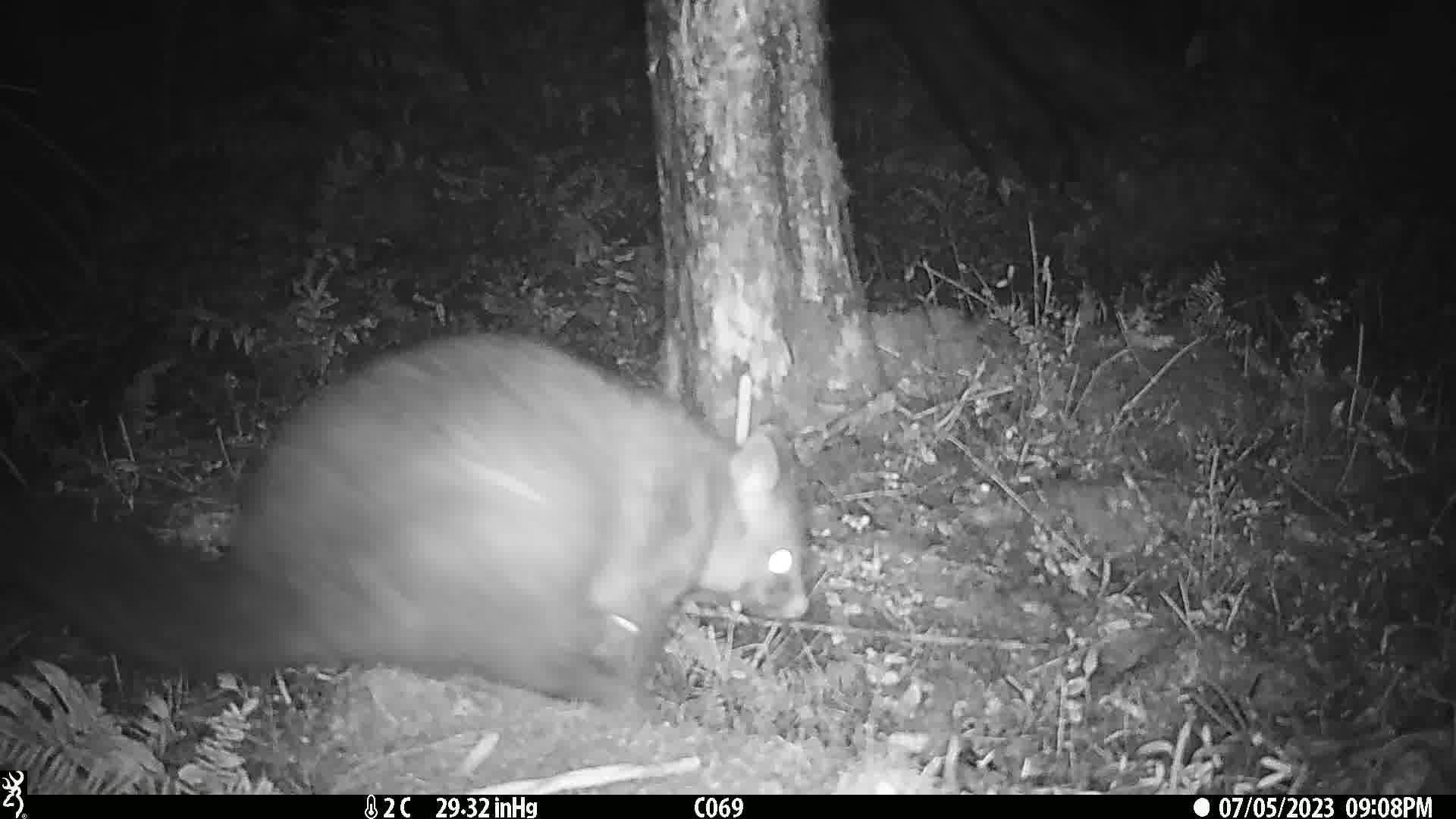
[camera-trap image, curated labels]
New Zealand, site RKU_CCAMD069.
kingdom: Animalia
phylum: Chordata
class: Mammalia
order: Diprotodontia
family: Phalangeridae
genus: Trichosurus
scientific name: Trichosurus vulpecula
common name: common brushtail possum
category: possum